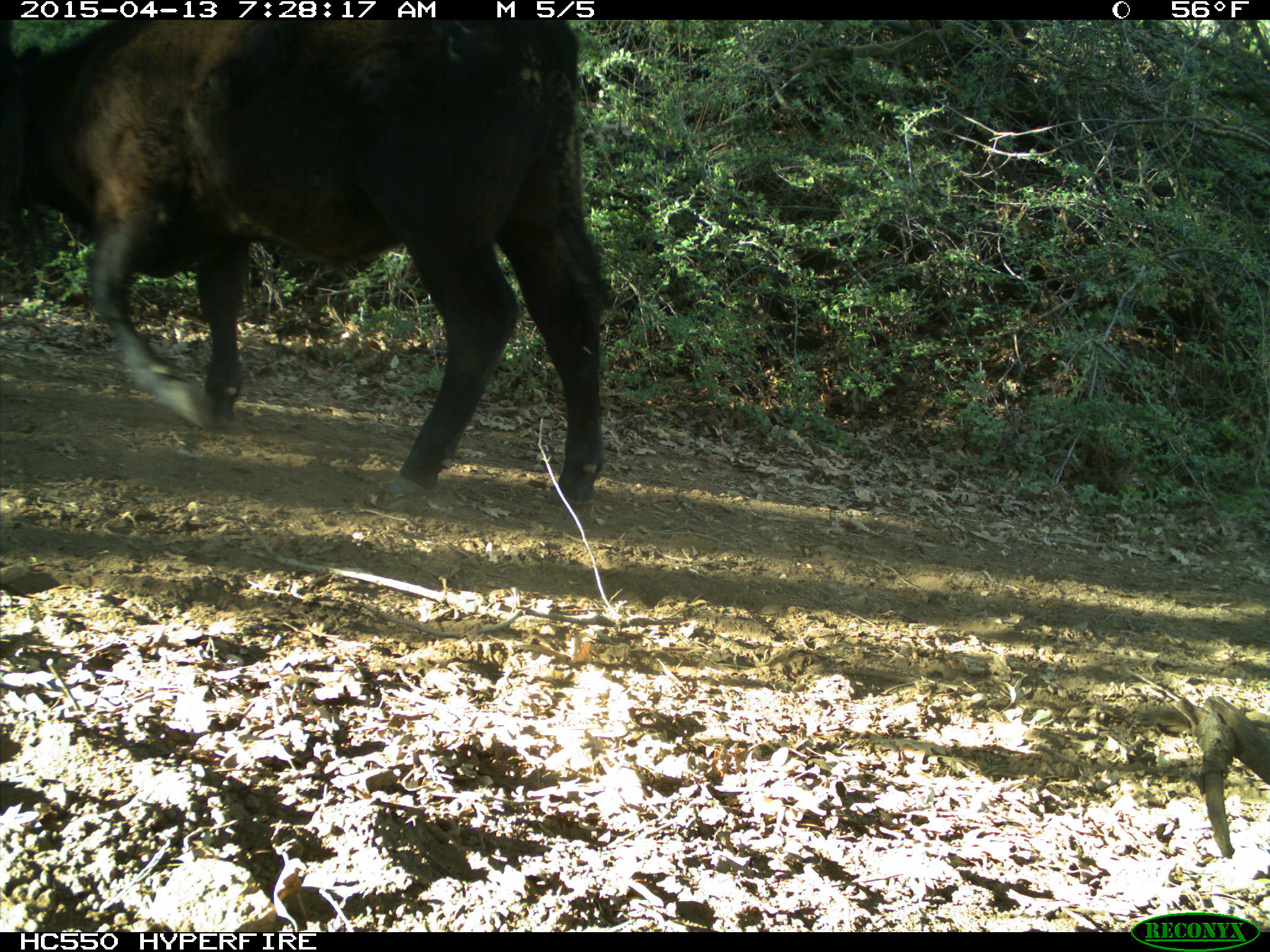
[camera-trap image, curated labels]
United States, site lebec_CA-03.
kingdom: Animalia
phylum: Chordata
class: Mammalia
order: Artiodactyla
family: Bovidae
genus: Bos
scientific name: Bos taurus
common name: domestic cow